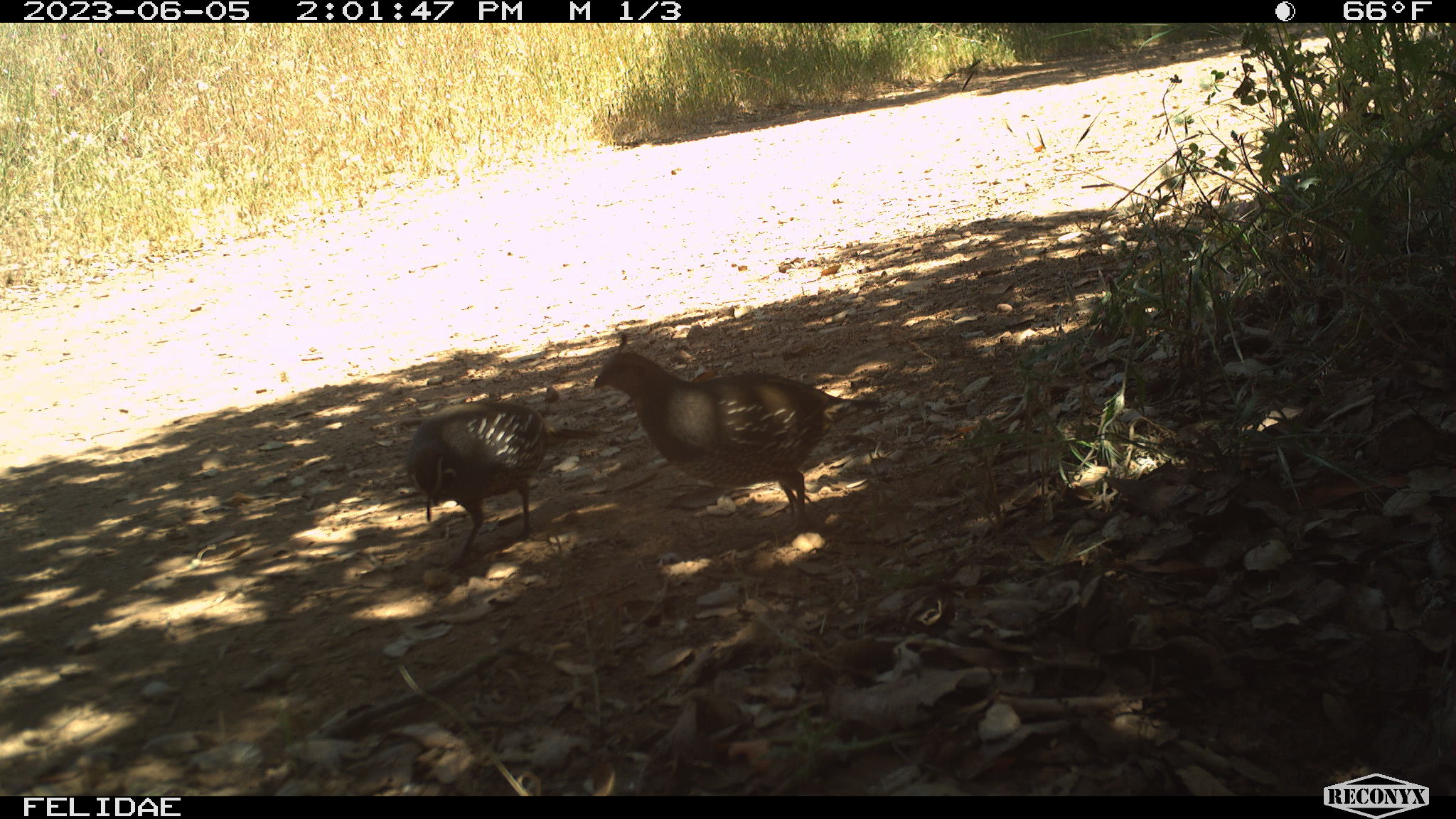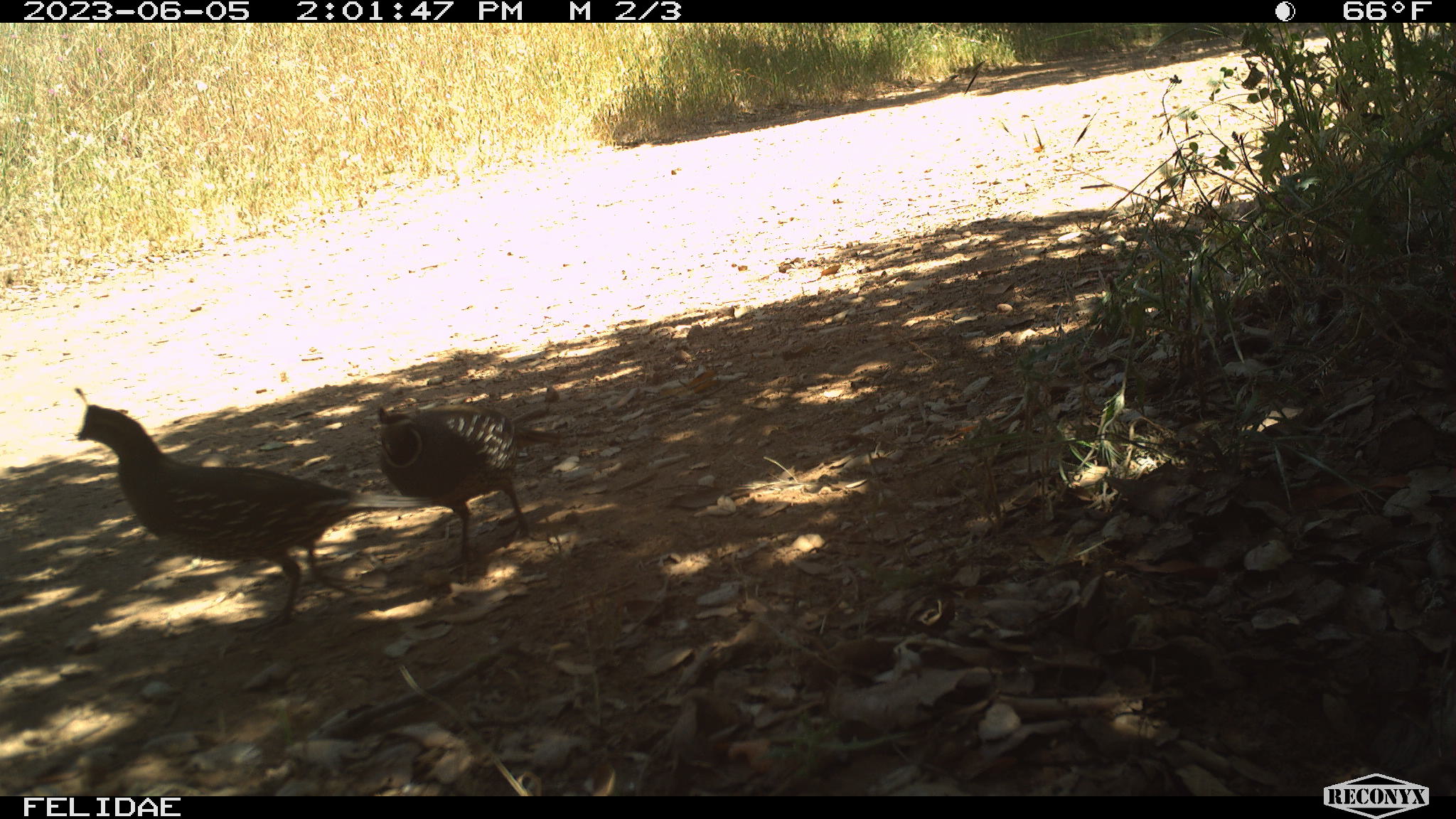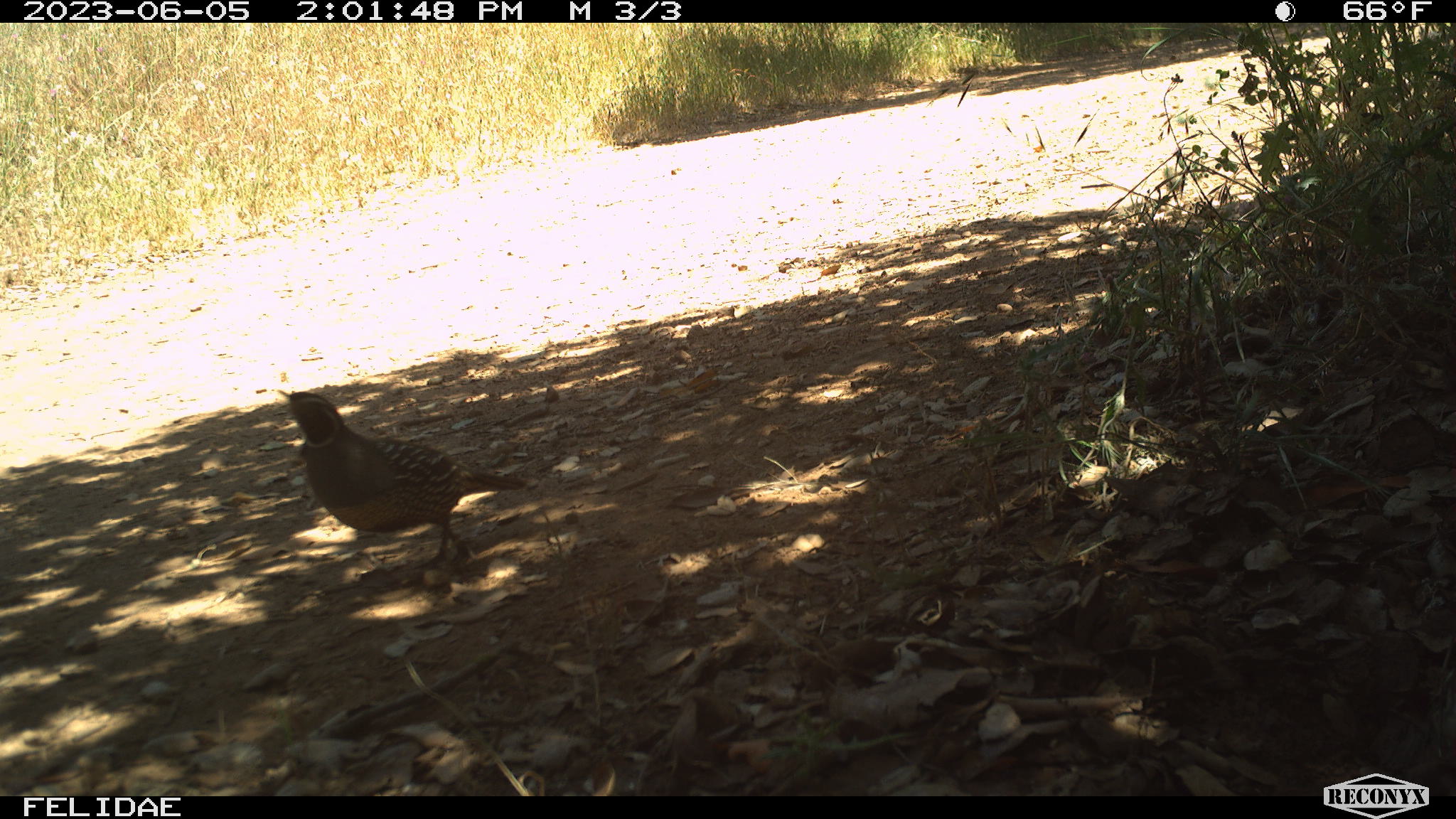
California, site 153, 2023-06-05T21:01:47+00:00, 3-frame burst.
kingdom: Animalia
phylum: Chordata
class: Aves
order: Galliformes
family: Odontophoridae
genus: Callipepla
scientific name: Callipepla californica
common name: california quail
California quail (Callipepla californica).